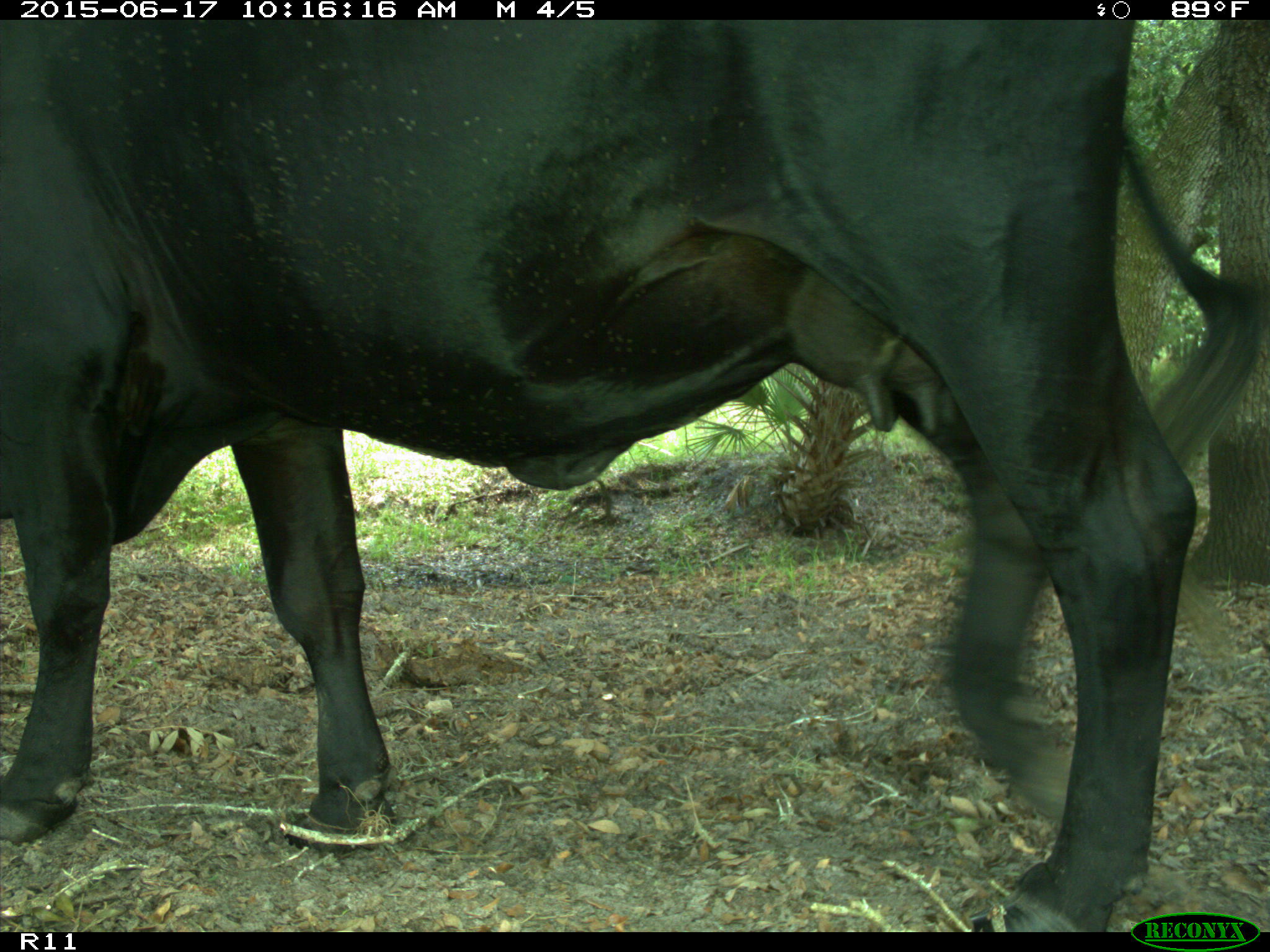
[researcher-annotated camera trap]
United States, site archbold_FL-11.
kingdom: Animalia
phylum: Chordata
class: Mammalia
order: Artiodactyla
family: Bovidae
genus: Bos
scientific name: Bos taurus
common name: domestic cow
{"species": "Bos taurus (domestic cow)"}